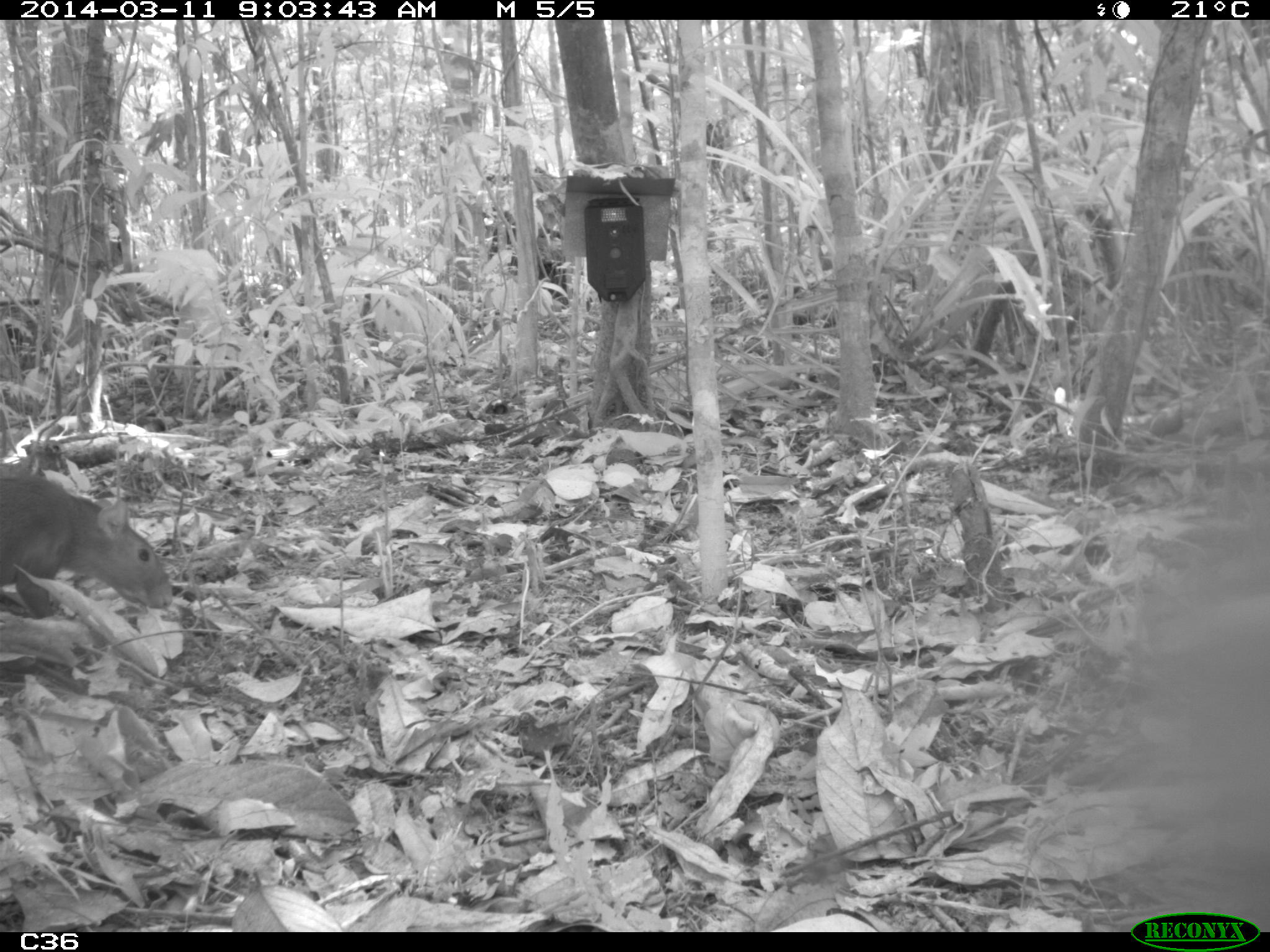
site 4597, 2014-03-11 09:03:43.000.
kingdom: Animalia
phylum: Chordata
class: Mammalia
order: Rodentia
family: Dasyproctidae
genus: Dasyprocta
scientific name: Dasyprocta leporina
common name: red-rumped agouti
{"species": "Dasyprocta leporina (red-rumped agouti)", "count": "1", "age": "adult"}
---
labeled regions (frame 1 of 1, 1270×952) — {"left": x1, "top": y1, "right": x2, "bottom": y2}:
dasyprocta leporina: {"left": 0, "top": 472, "right": 173, "bottom": 620}